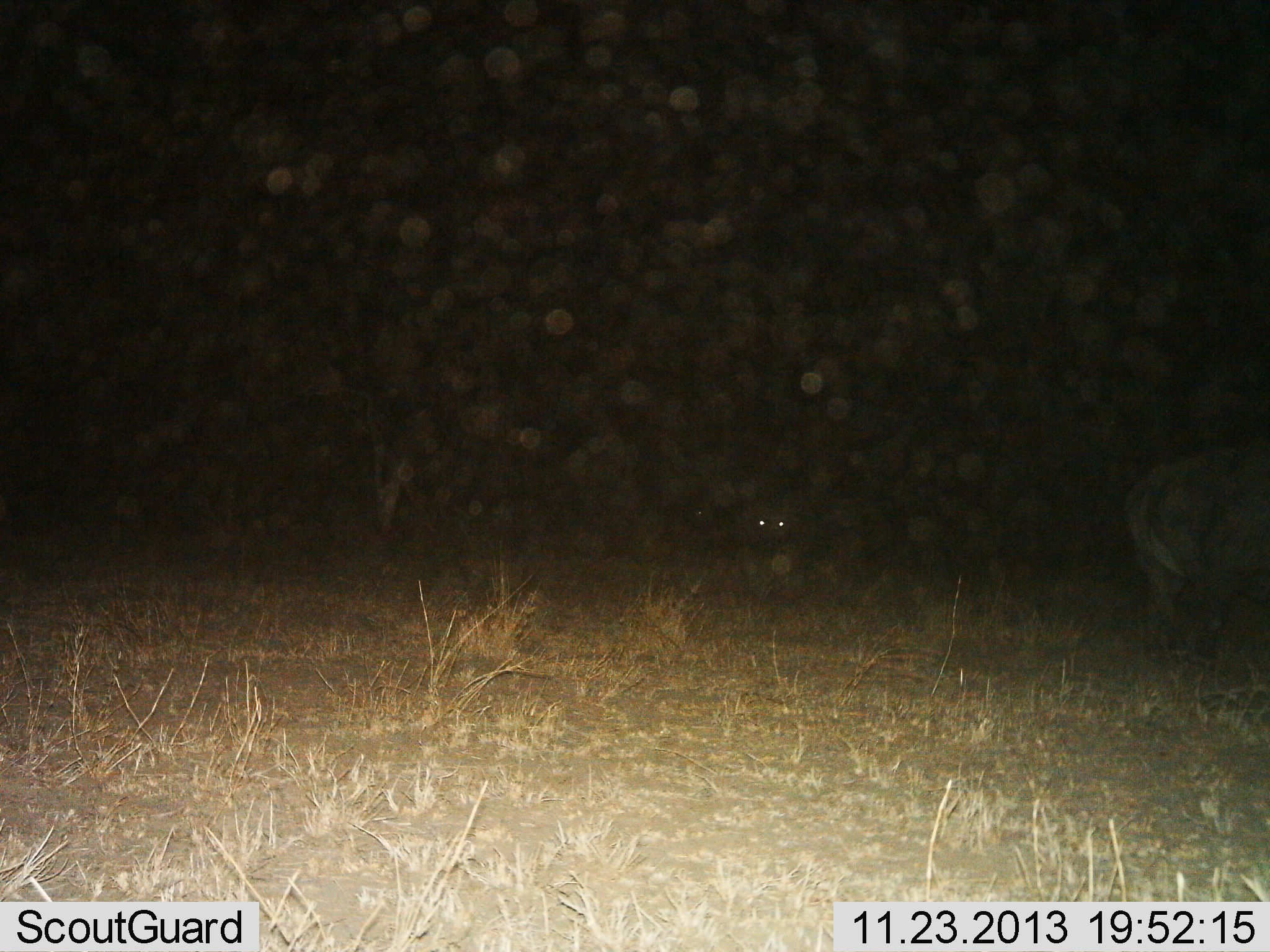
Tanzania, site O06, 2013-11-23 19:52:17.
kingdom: Animalia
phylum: Chordata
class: Mammalia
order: Artiodactyla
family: Bovidae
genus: Syncerus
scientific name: Syncerus caffer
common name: cape buffalo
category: buffalo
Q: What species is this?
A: Buffalo (cape buffalo) (Syncerus caffer).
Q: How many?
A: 2.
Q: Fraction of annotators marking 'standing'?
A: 60%.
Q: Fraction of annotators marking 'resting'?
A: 0%.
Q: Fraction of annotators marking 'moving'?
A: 40%.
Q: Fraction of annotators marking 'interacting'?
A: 0%.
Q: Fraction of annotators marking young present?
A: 0%.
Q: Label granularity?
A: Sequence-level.